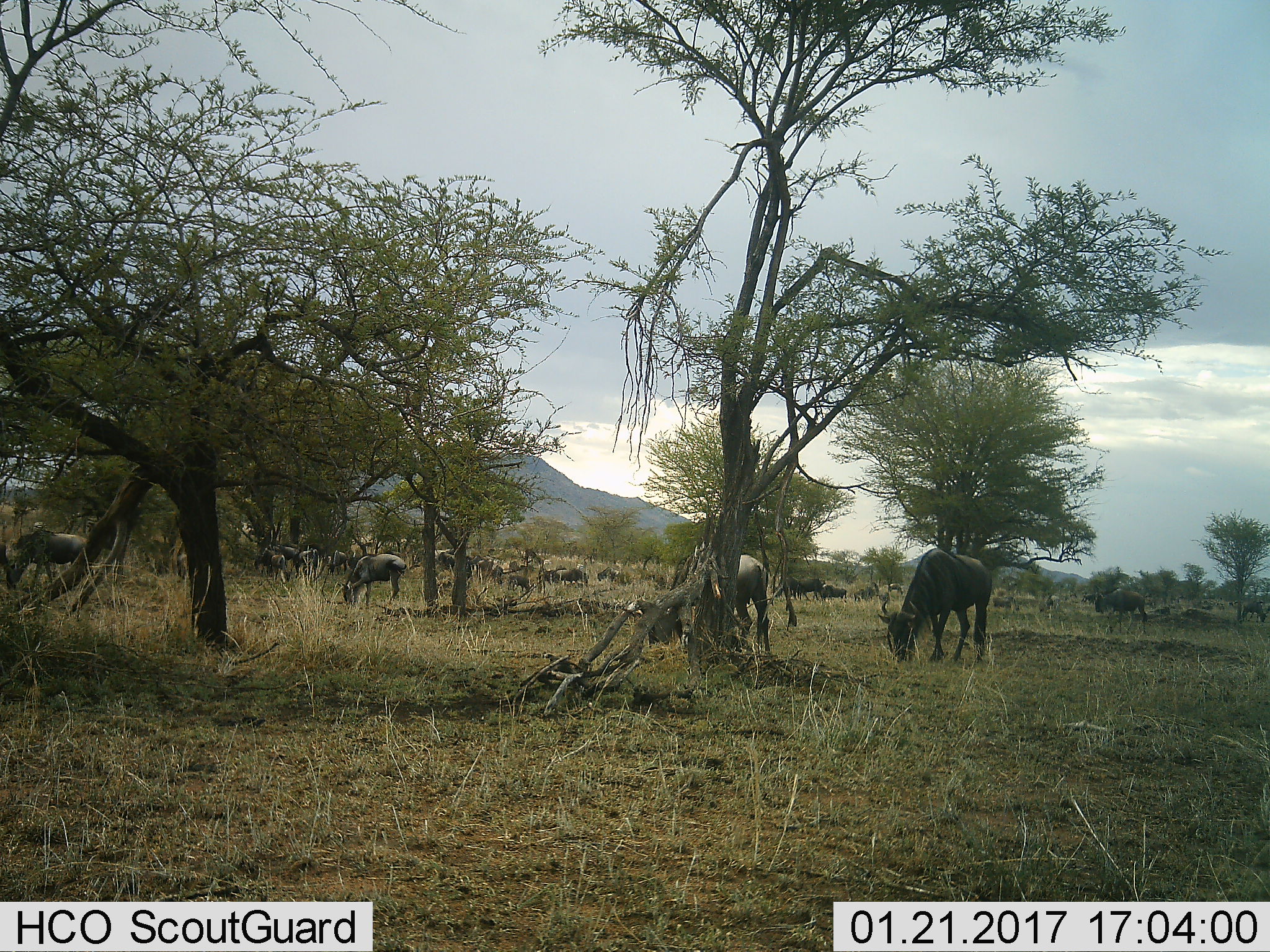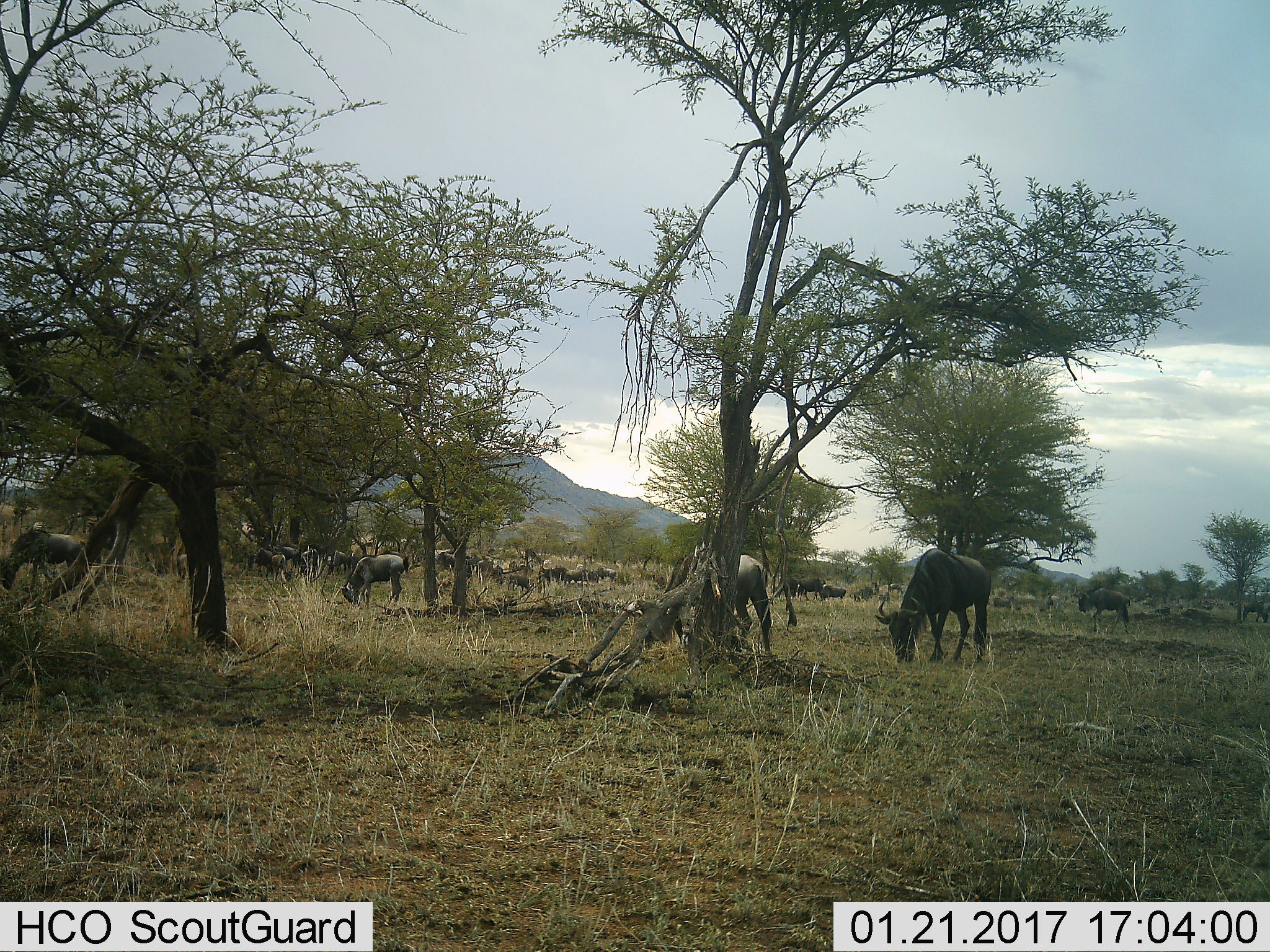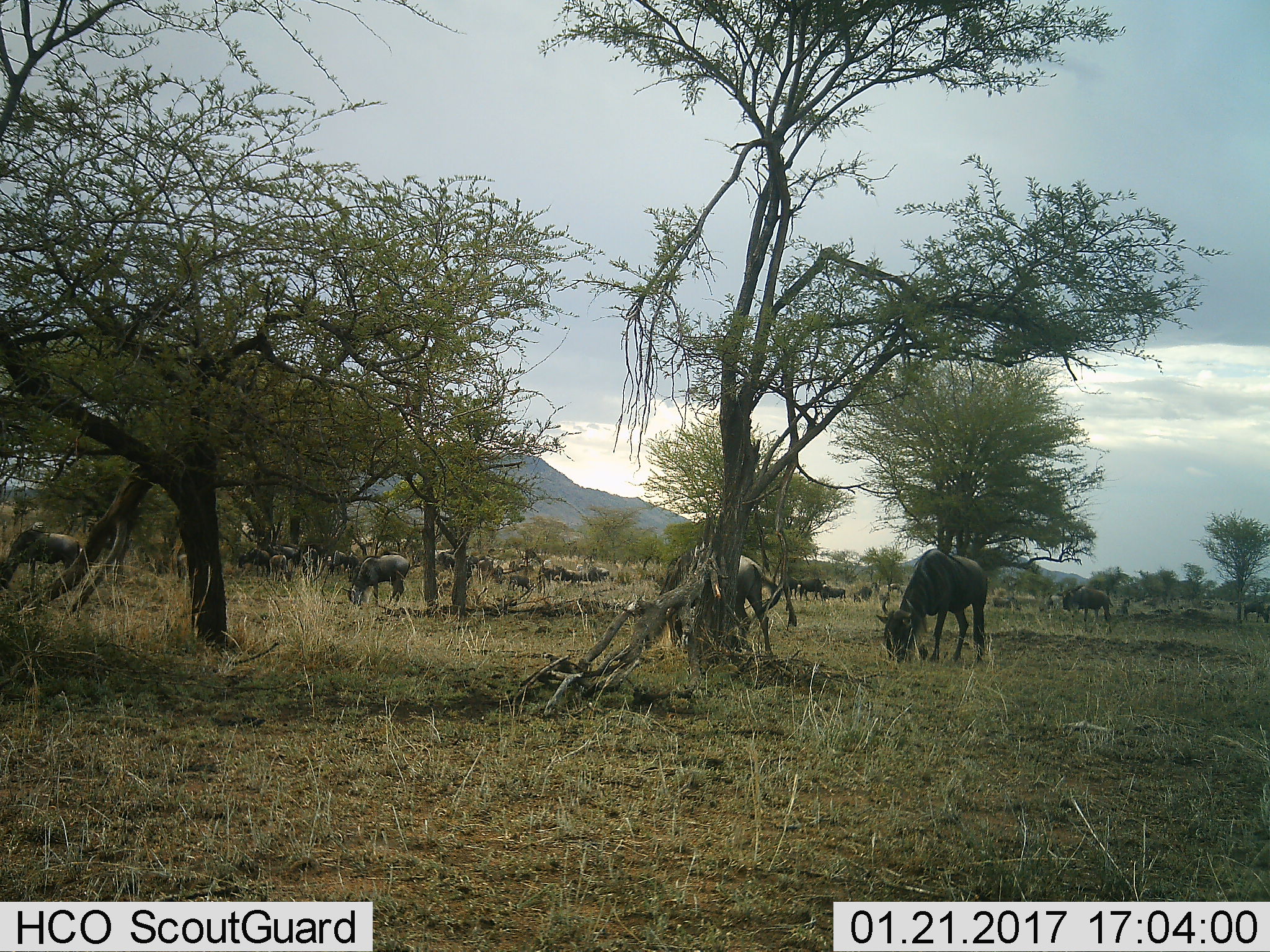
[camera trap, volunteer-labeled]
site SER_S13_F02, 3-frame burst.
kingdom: Animalia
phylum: Chordata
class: Mammalia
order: Artiodactyla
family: Bovidae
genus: Connochaetes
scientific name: Connochaetes taurinus taurinus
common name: blue wildebeest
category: wildebeestblue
Wildebeestblue (blue wildebeest) (Connochaetes taurinus taurinus), count 11-50. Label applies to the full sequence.